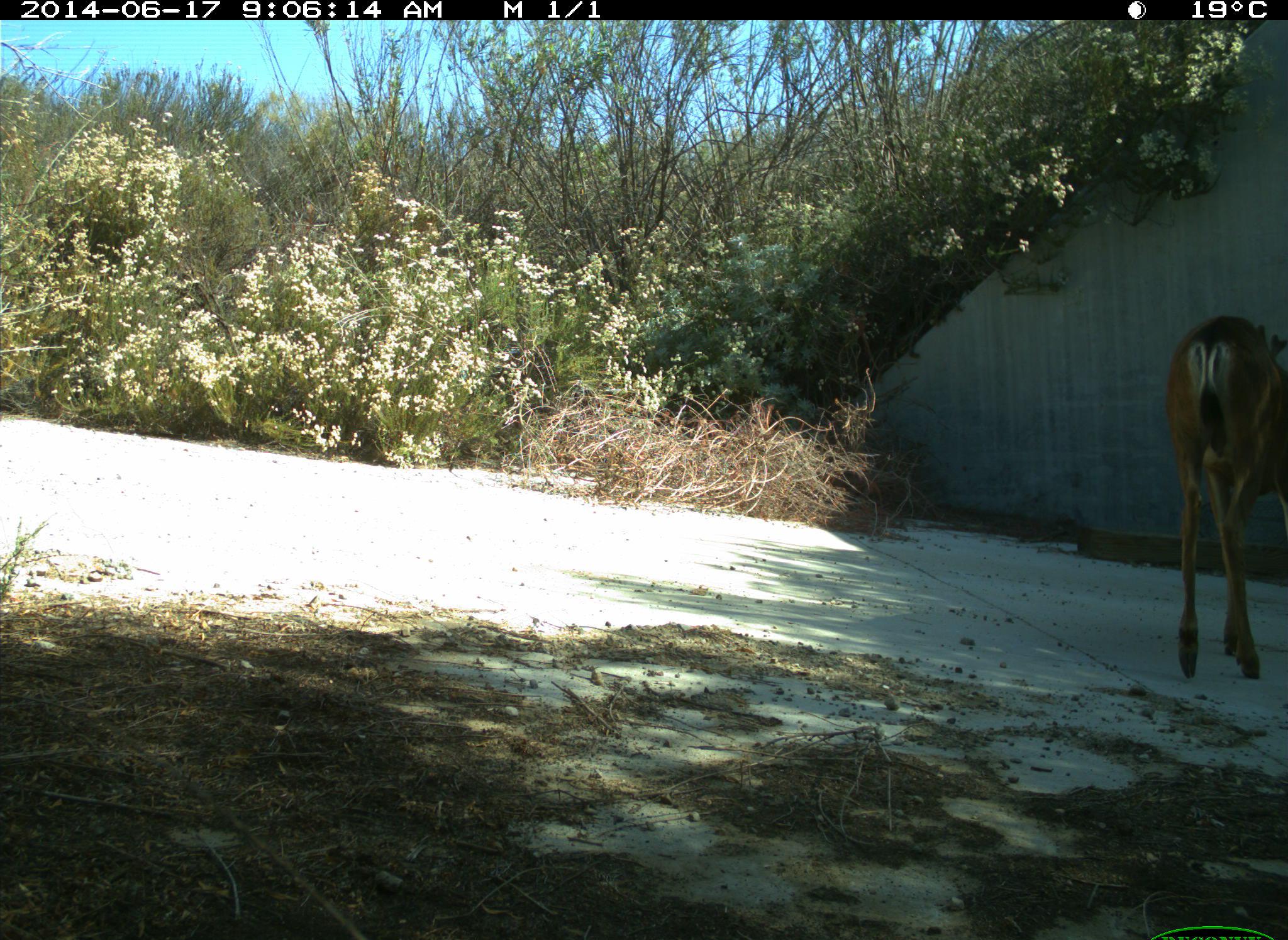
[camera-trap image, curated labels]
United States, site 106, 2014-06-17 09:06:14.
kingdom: Animalia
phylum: Chordata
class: Mammalia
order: Artiodactyla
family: Cervidae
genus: Odocoileus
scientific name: Odocoileus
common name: deer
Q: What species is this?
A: Deer (Odocoileus).